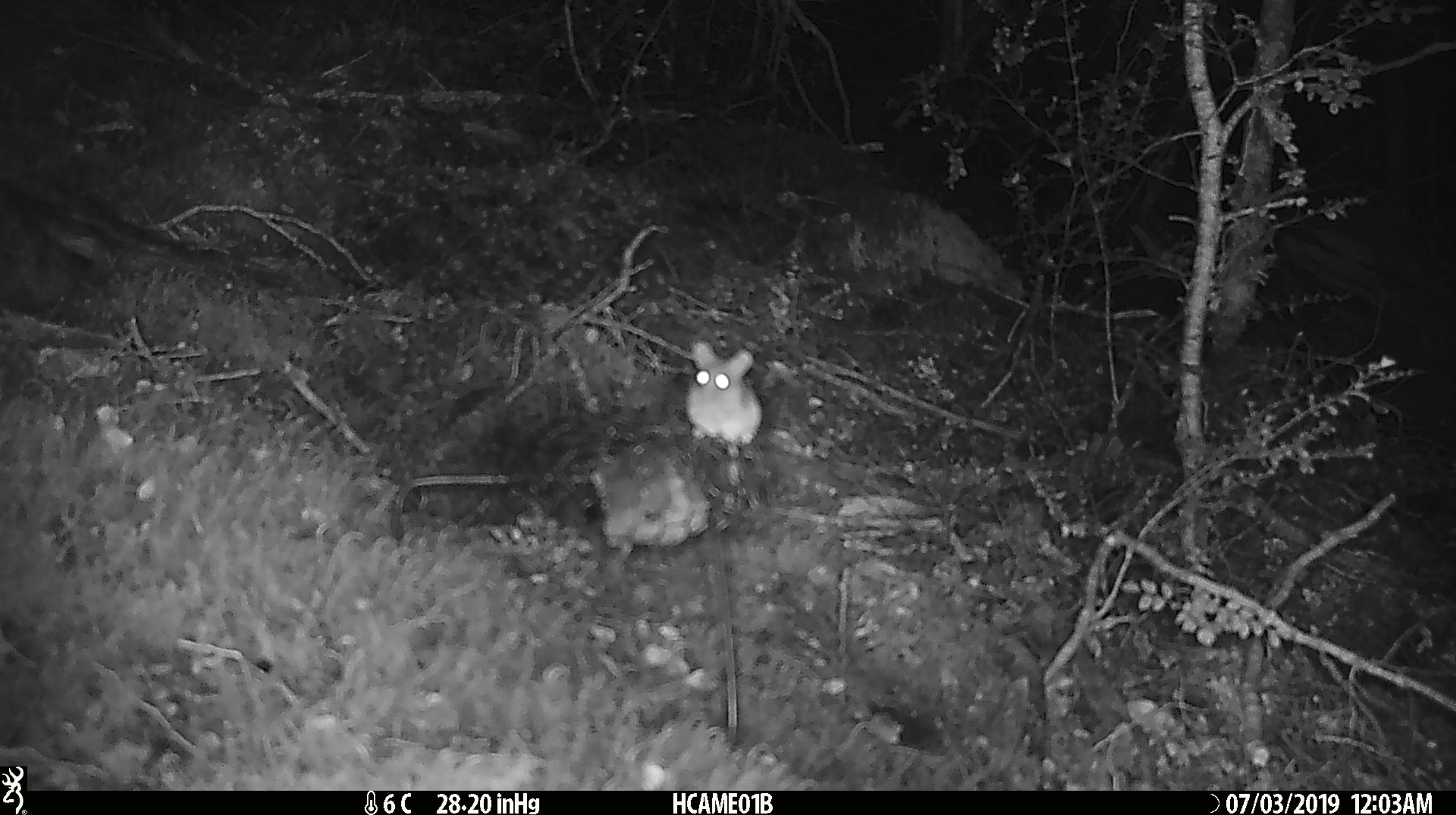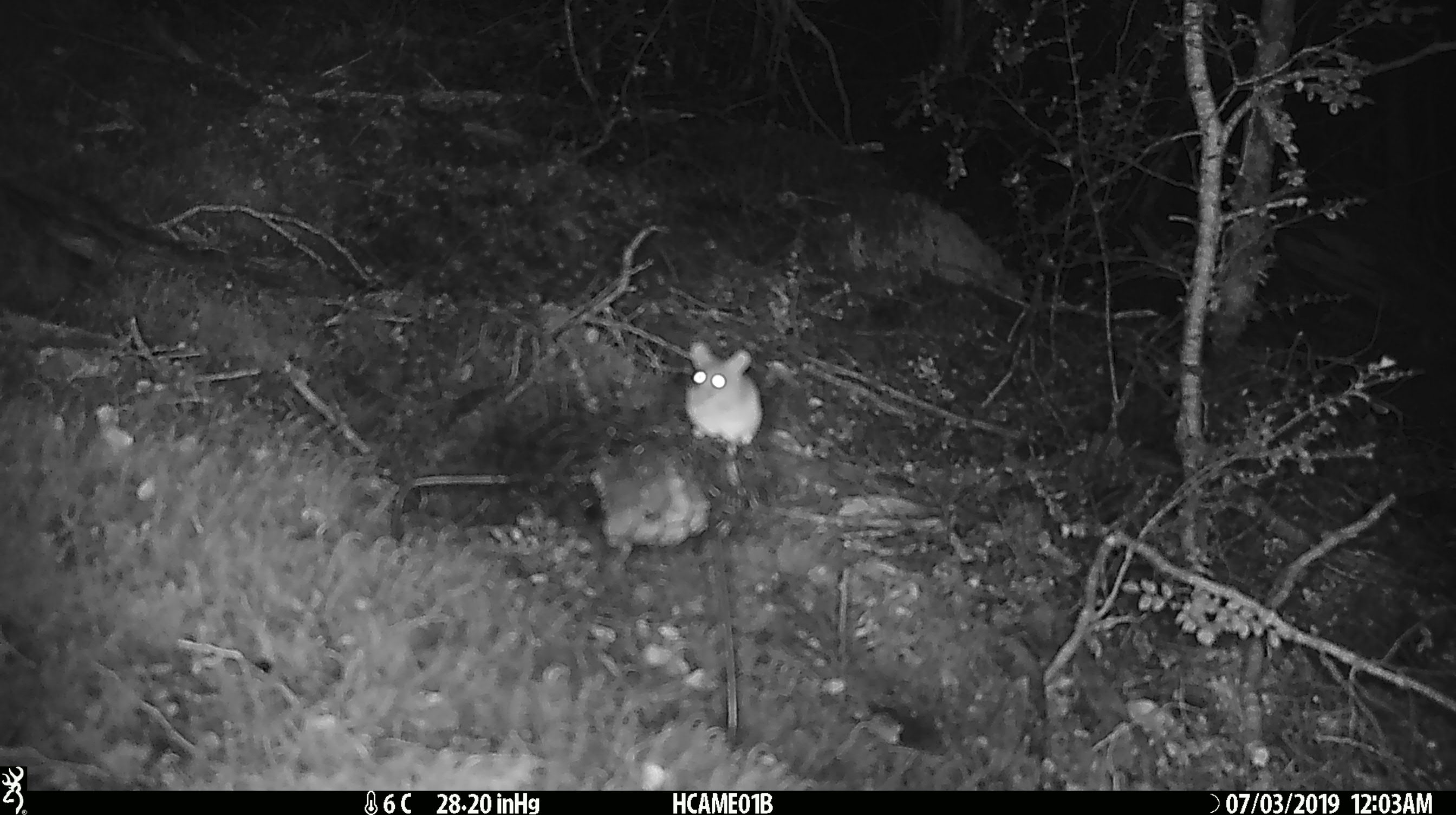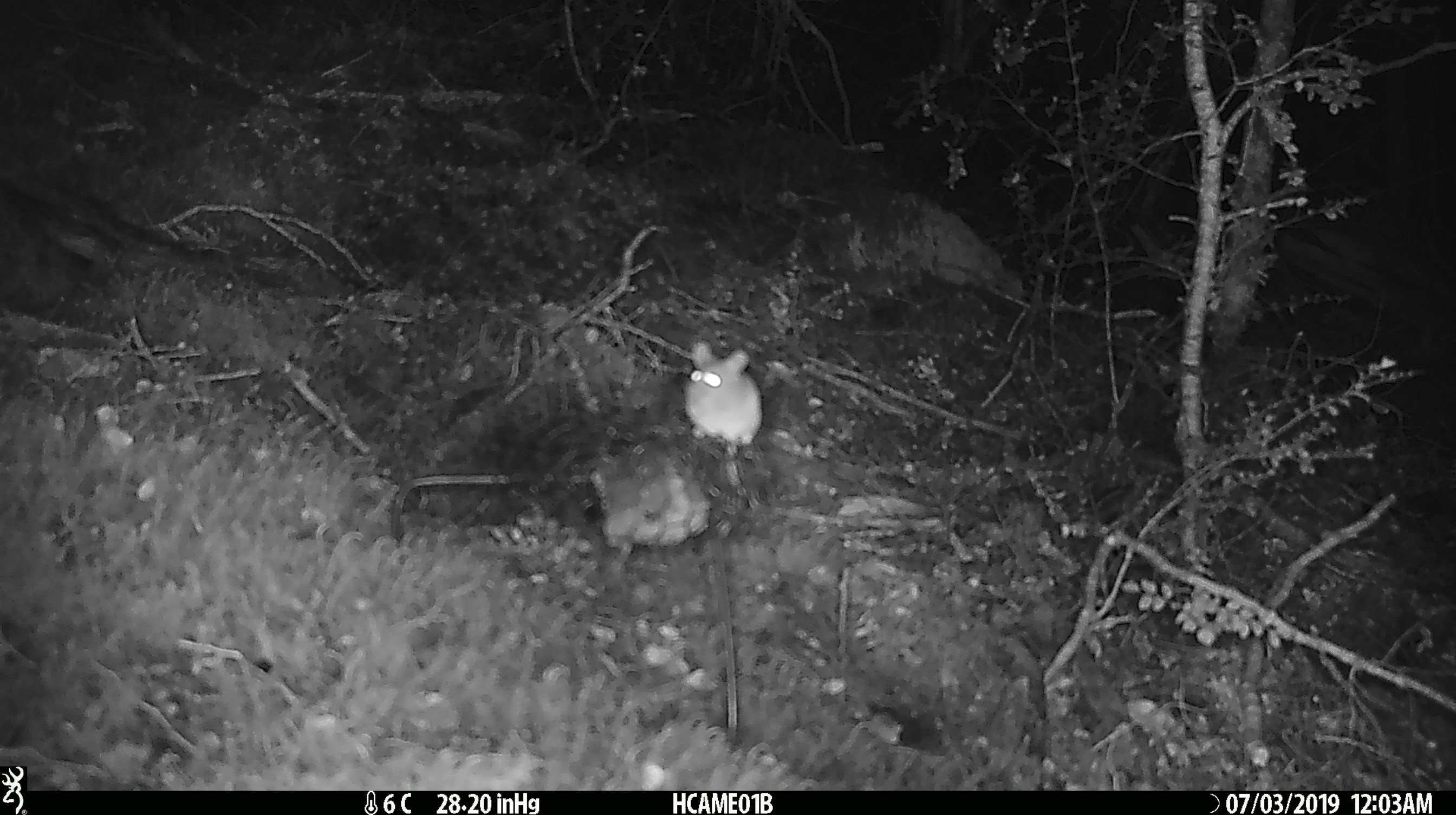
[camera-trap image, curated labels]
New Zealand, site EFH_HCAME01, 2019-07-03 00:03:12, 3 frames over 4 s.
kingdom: Animalia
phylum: Chordata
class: Mammalia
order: Rodentia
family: Muridae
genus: Mus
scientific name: Mus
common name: mouse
Mouse (Mus).